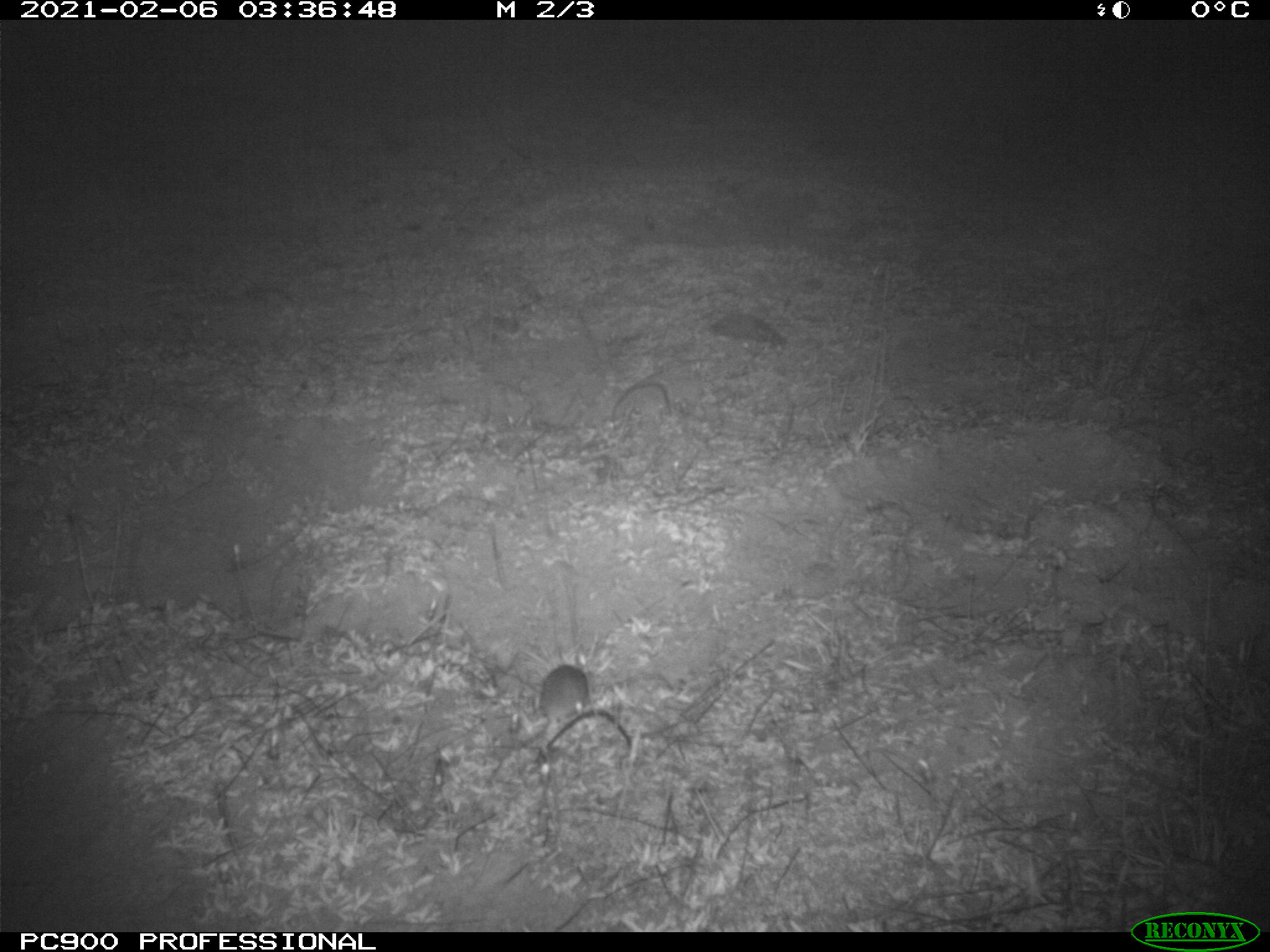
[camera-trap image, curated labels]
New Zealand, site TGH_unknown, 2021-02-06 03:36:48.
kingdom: Animalia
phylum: Chordata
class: Mammalia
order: Rodentia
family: Muridae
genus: Mus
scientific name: Mus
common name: mouse